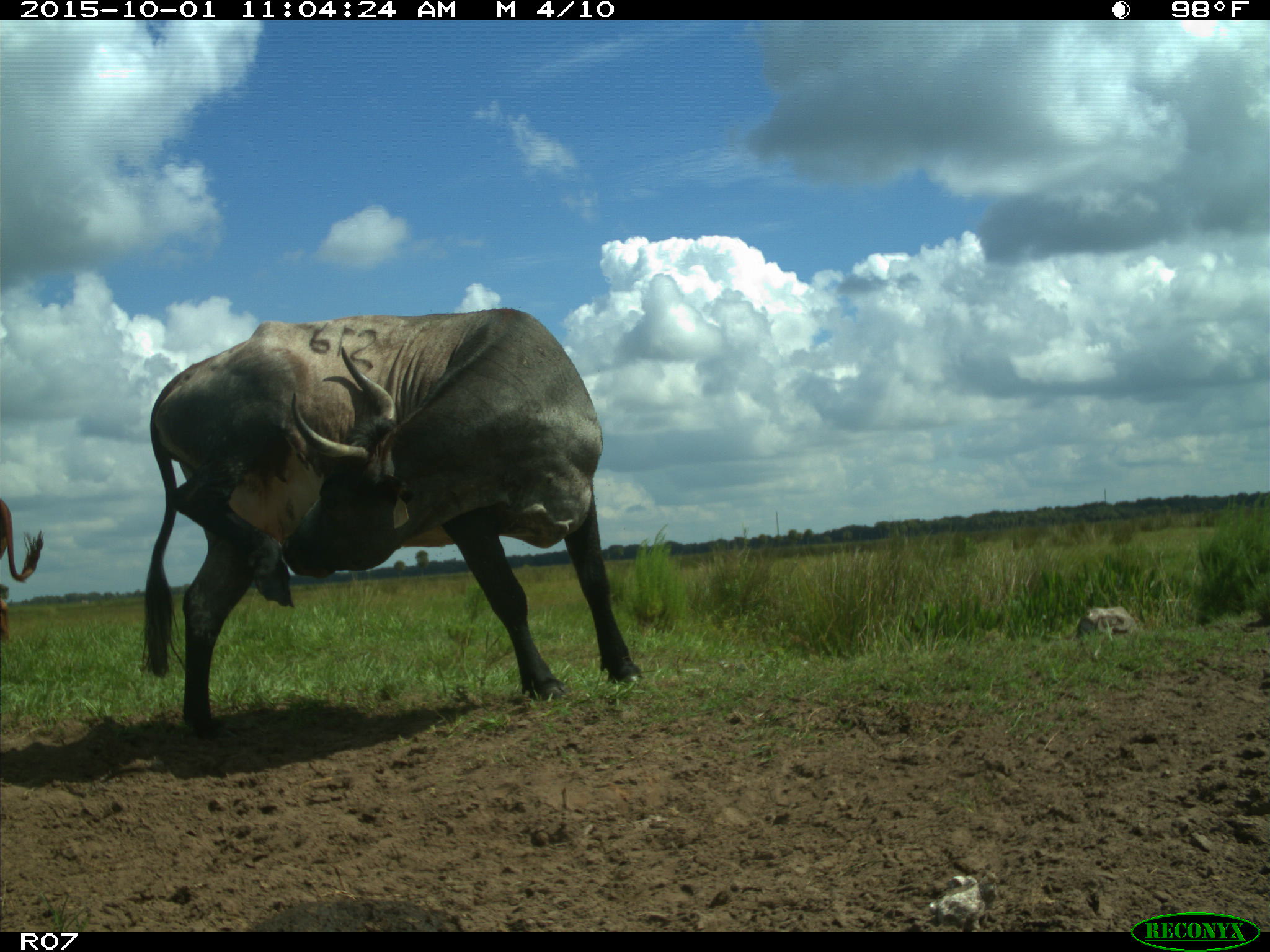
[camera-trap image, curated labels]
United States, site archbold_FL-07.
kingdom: Animalia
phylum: Chordata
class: Mammalia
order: Artiodactyla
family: Bovidae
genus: Bos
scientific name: Bos taurus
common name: domestic cow